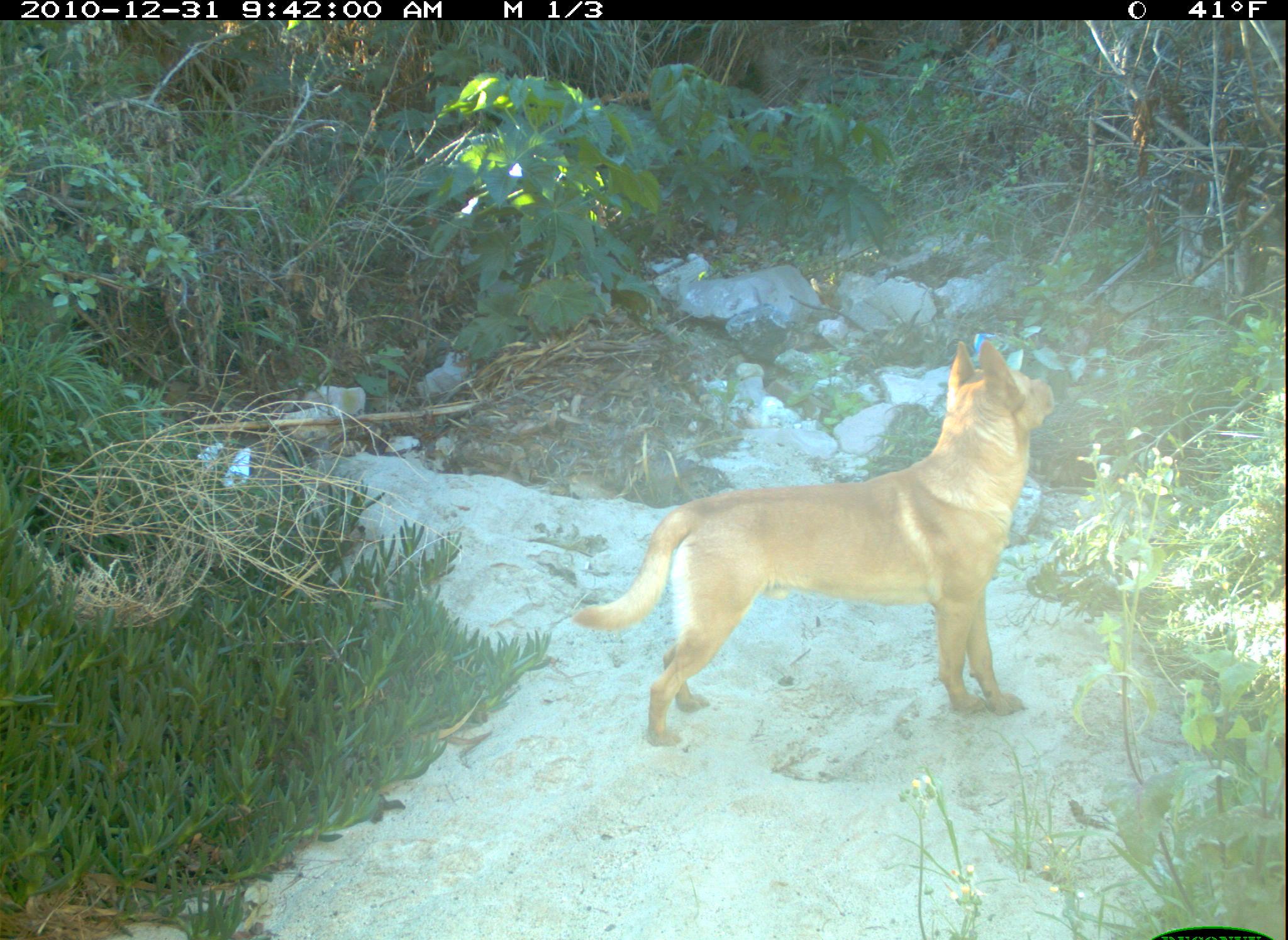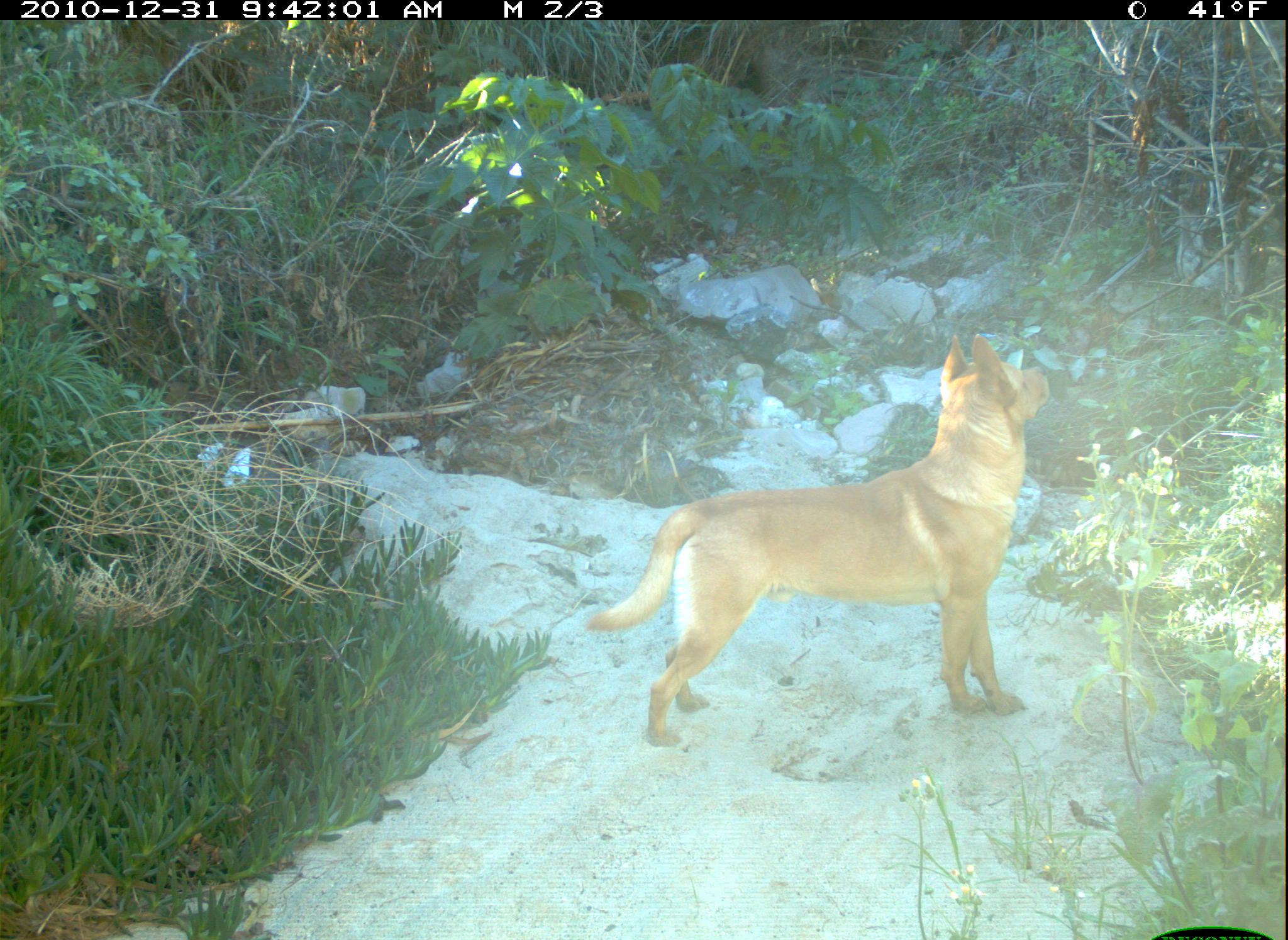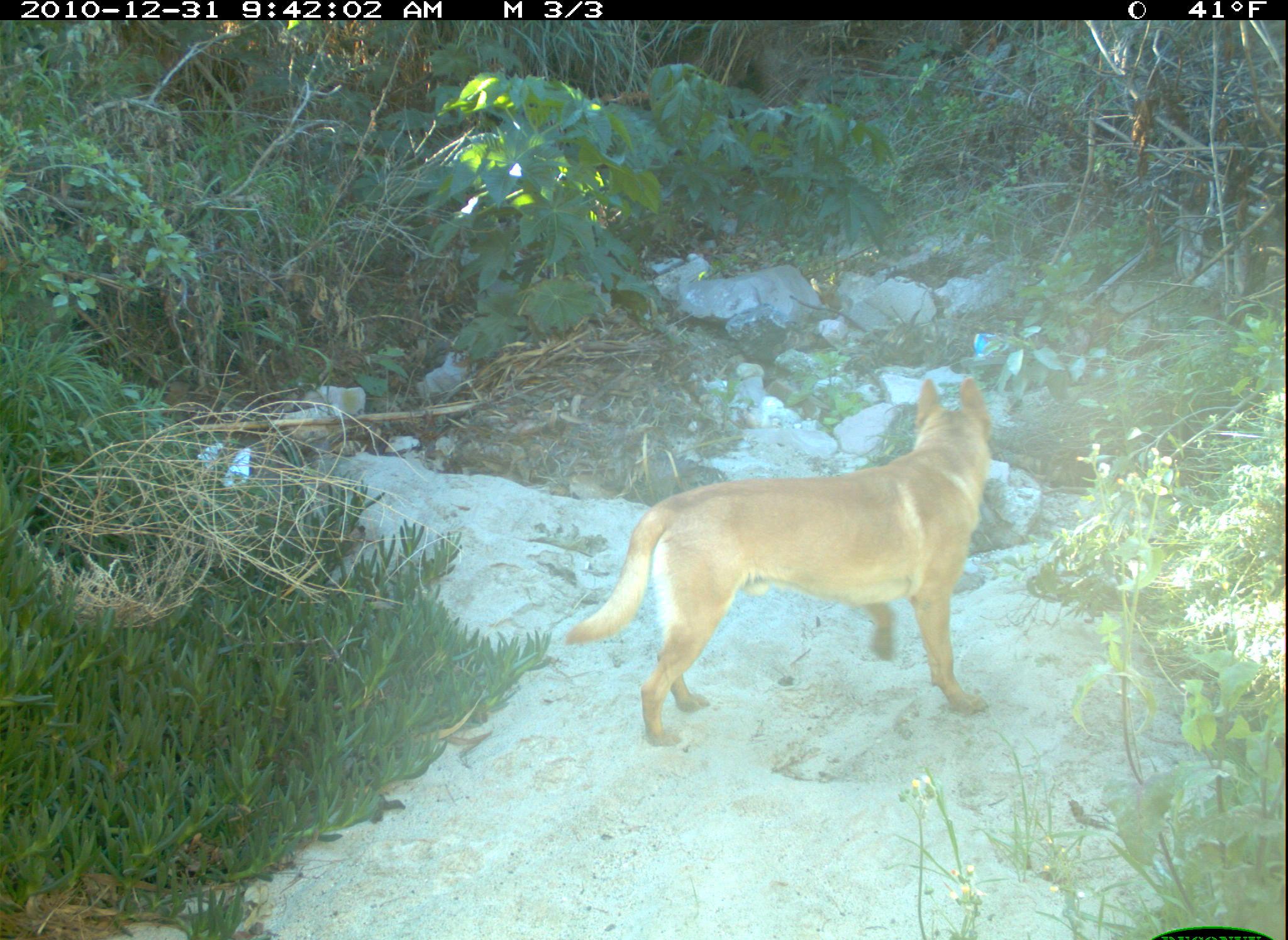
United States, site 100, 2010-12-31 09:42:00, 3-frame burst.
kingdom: Animalia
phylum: Chordata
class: Mammalia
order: Carnivora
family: Canidae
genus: Canis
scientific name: Canis familiaris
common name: domestic dog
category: dog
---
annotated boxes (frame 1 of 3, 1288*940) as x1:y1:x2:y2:
dog: 562:329:1066:755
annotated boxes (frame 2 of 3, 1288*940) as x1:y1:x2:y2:
dog: 572:330:1056:757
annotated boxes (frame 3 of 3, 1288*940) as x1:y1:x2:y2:
dog: 552:370:1027:768